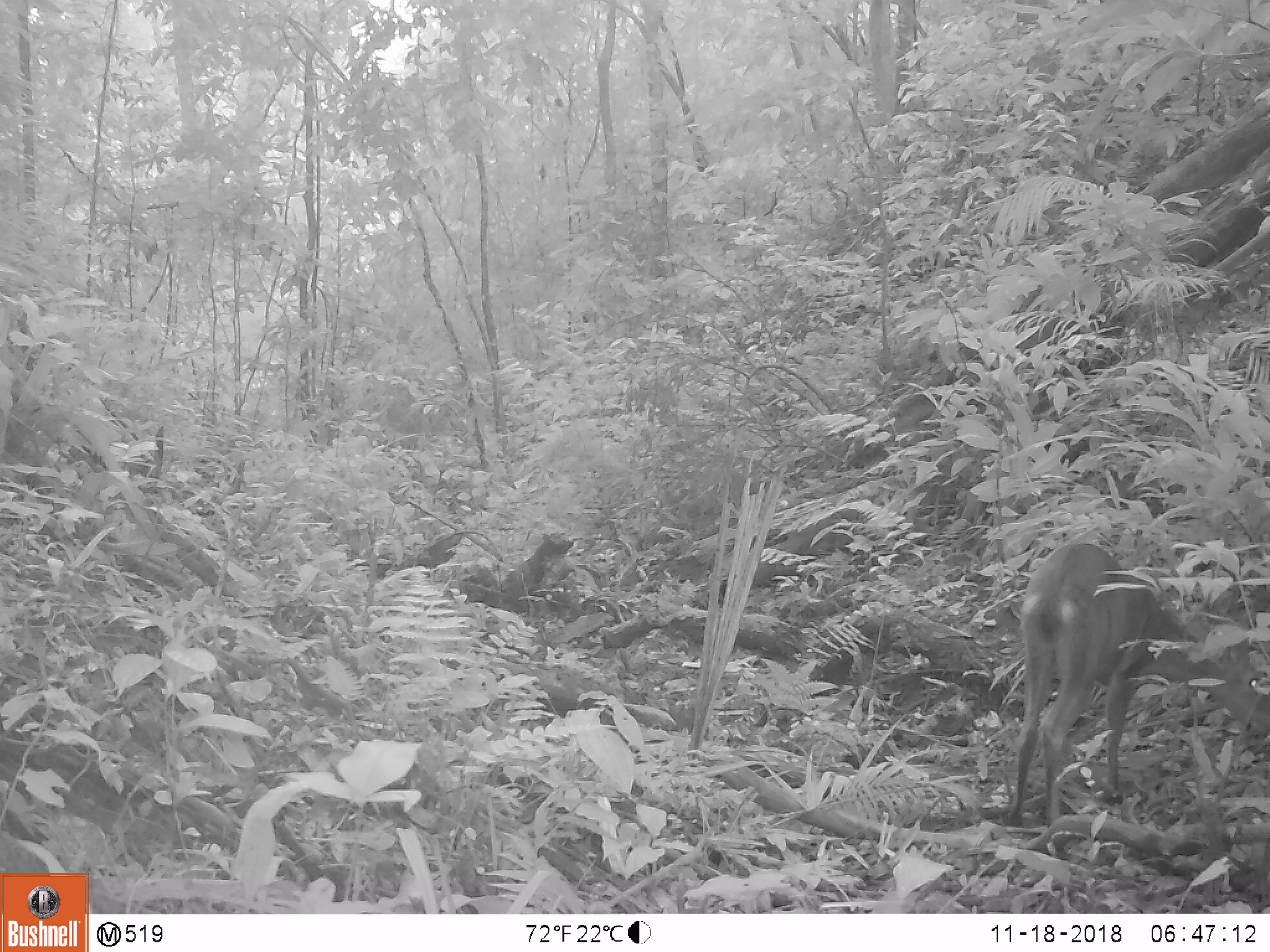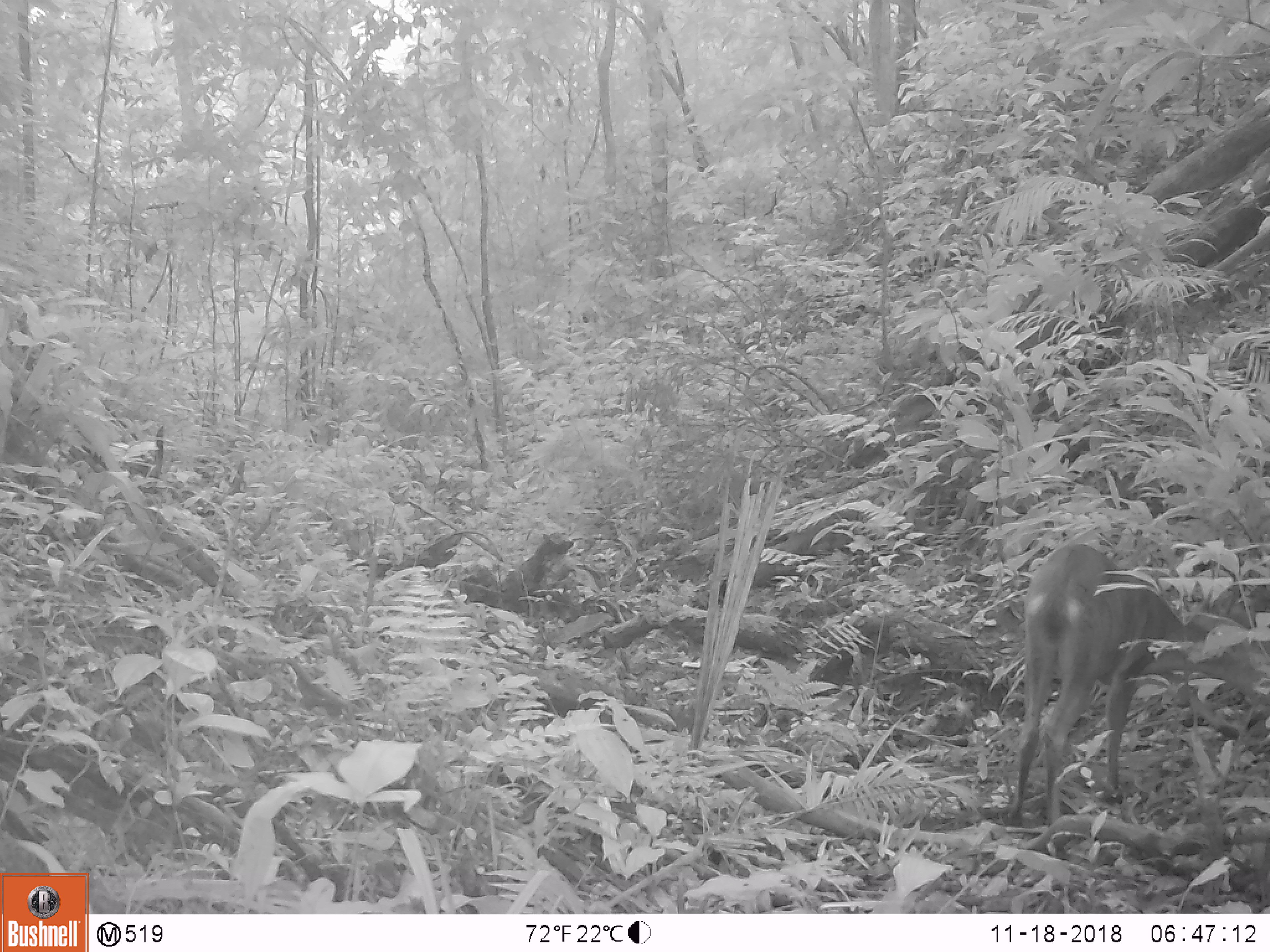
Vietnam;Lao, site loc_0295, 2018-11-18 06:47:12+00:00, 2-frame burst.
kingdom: Animalia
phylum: Chordata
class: Mammalia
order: Artiodactyla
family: Cervidae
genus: Muntiacus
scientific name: Muntiacus vuquangensis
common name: large-antlered muntjac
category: large antlered muntjac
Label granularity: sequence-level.